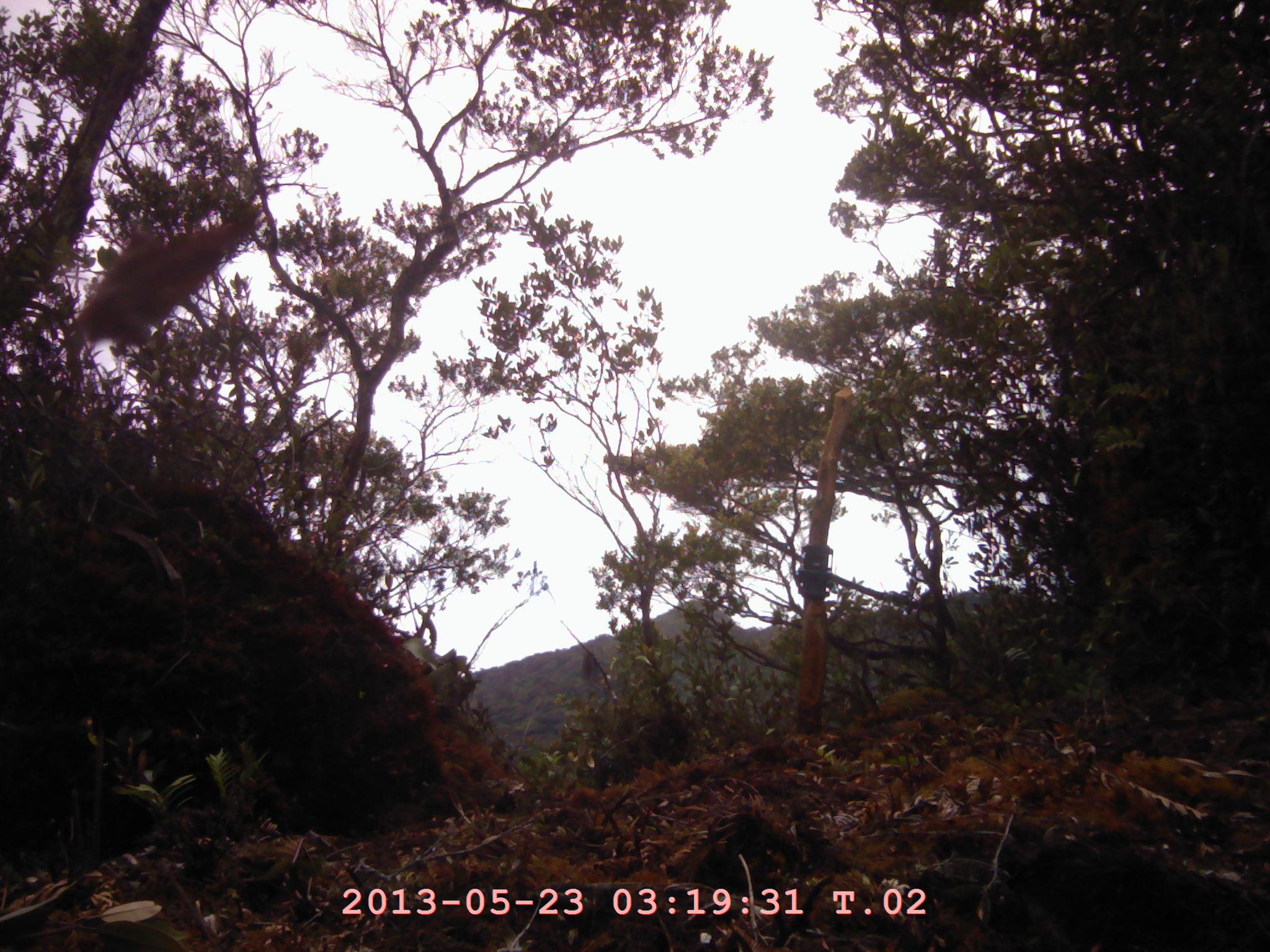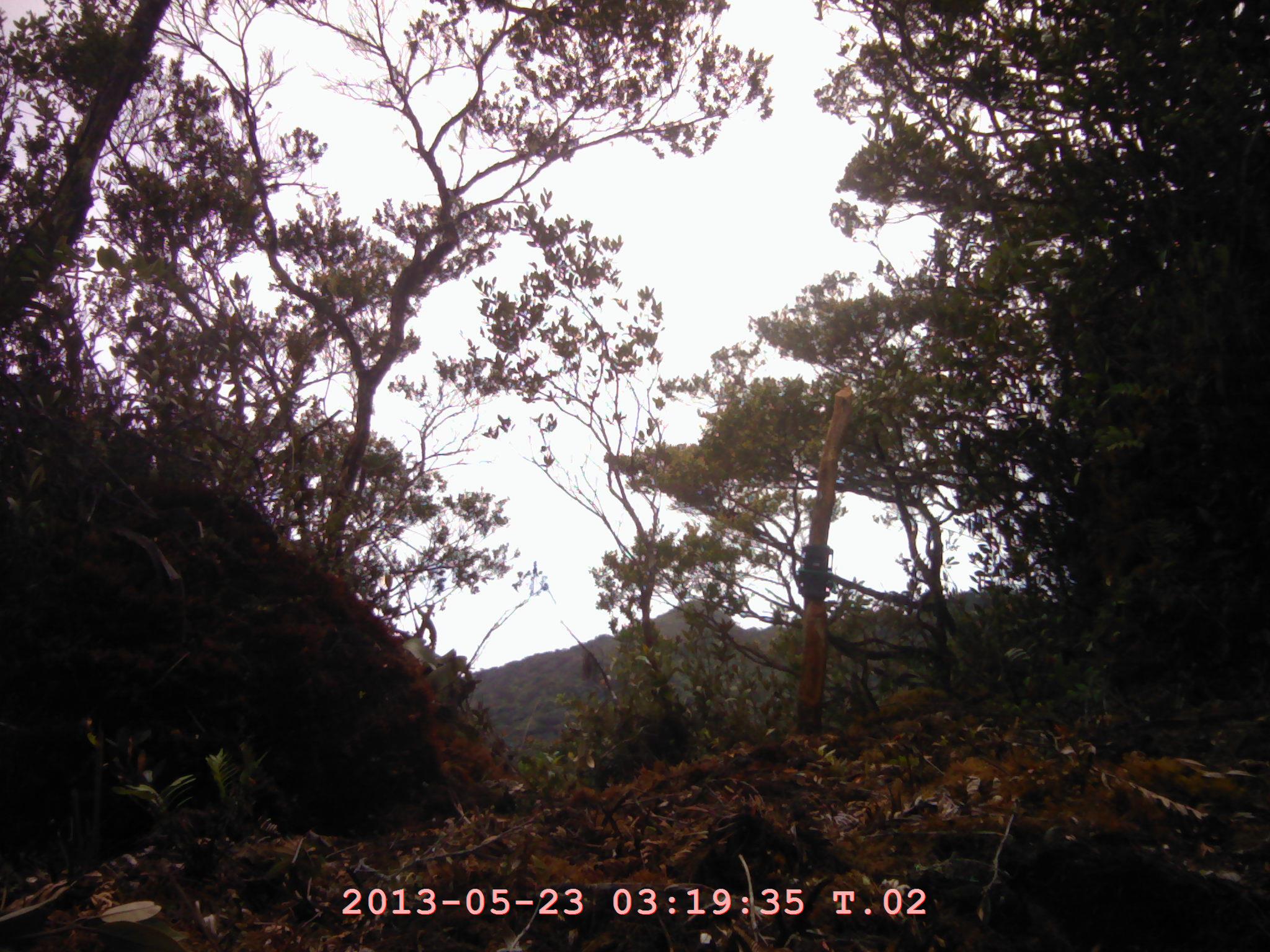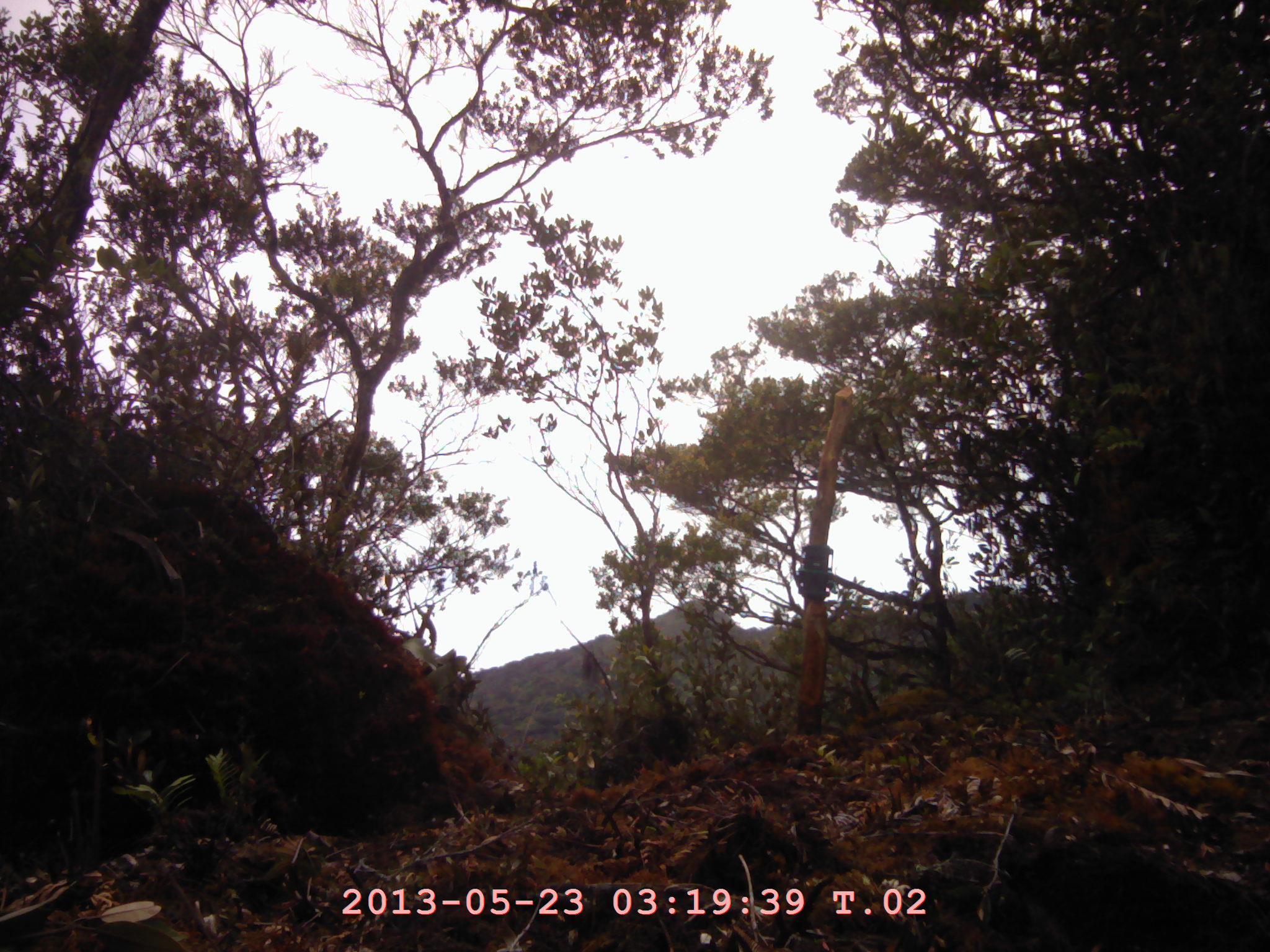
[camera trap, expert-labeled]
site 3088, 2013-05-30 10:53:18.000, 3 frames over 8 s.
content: unidentified animal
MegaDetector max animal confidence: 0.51